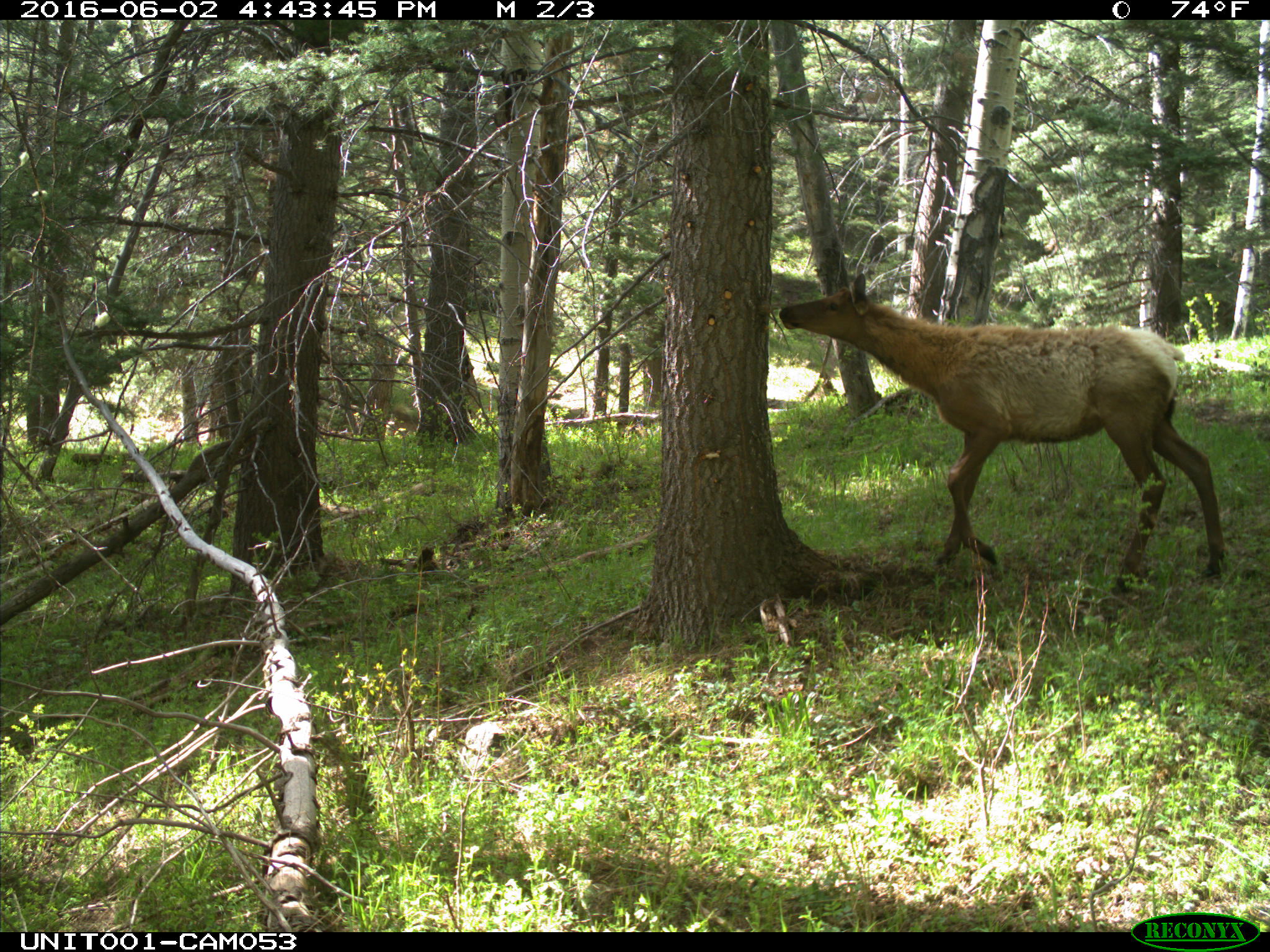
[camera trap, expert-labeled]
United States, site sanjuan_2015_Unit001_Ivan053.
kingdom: Animalia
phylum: Chordata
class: Mammalia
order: Artiodactyla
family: Cervidae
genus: Cervus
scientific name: Cervus elaphus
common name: red deer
Cervus elaphus (red deer).